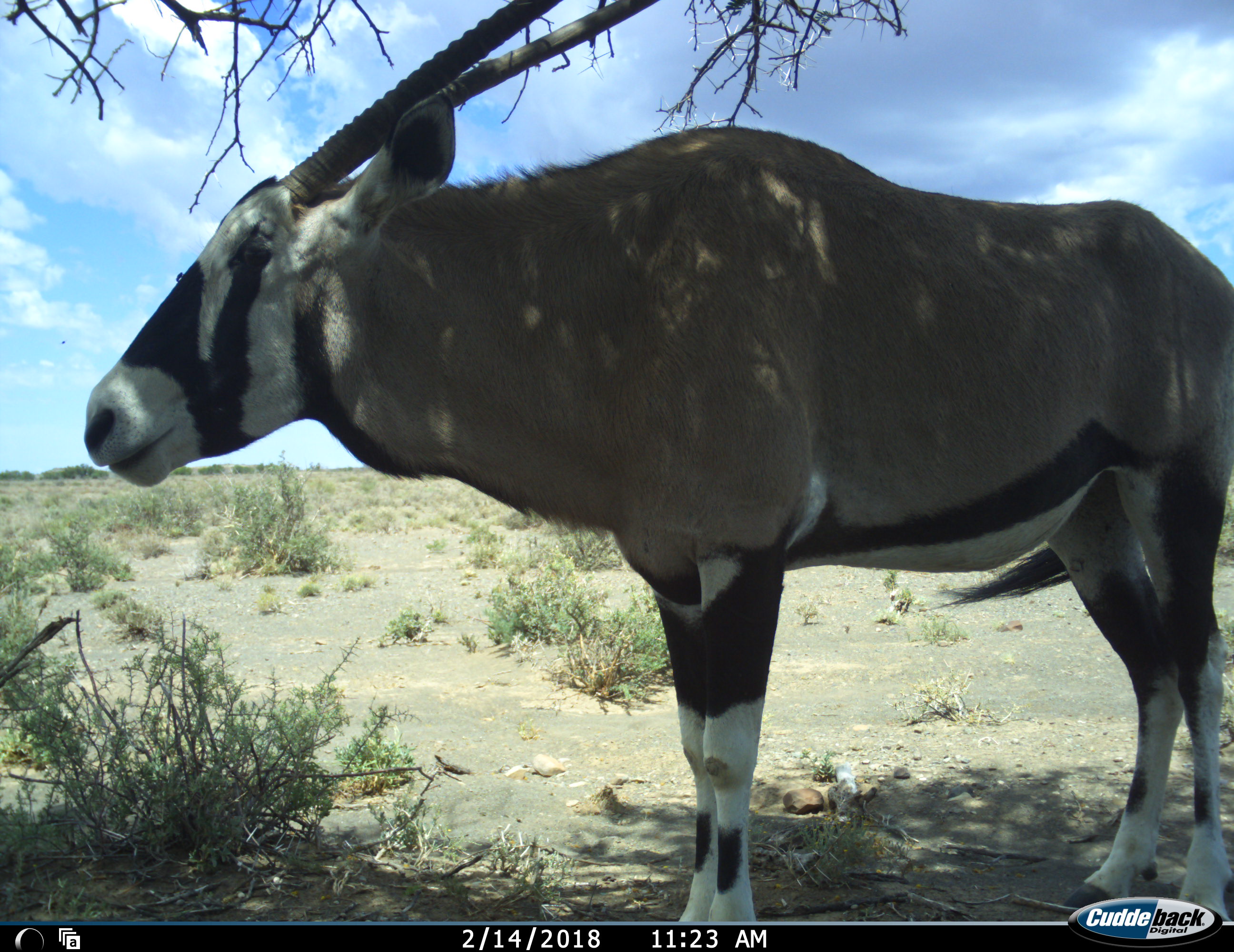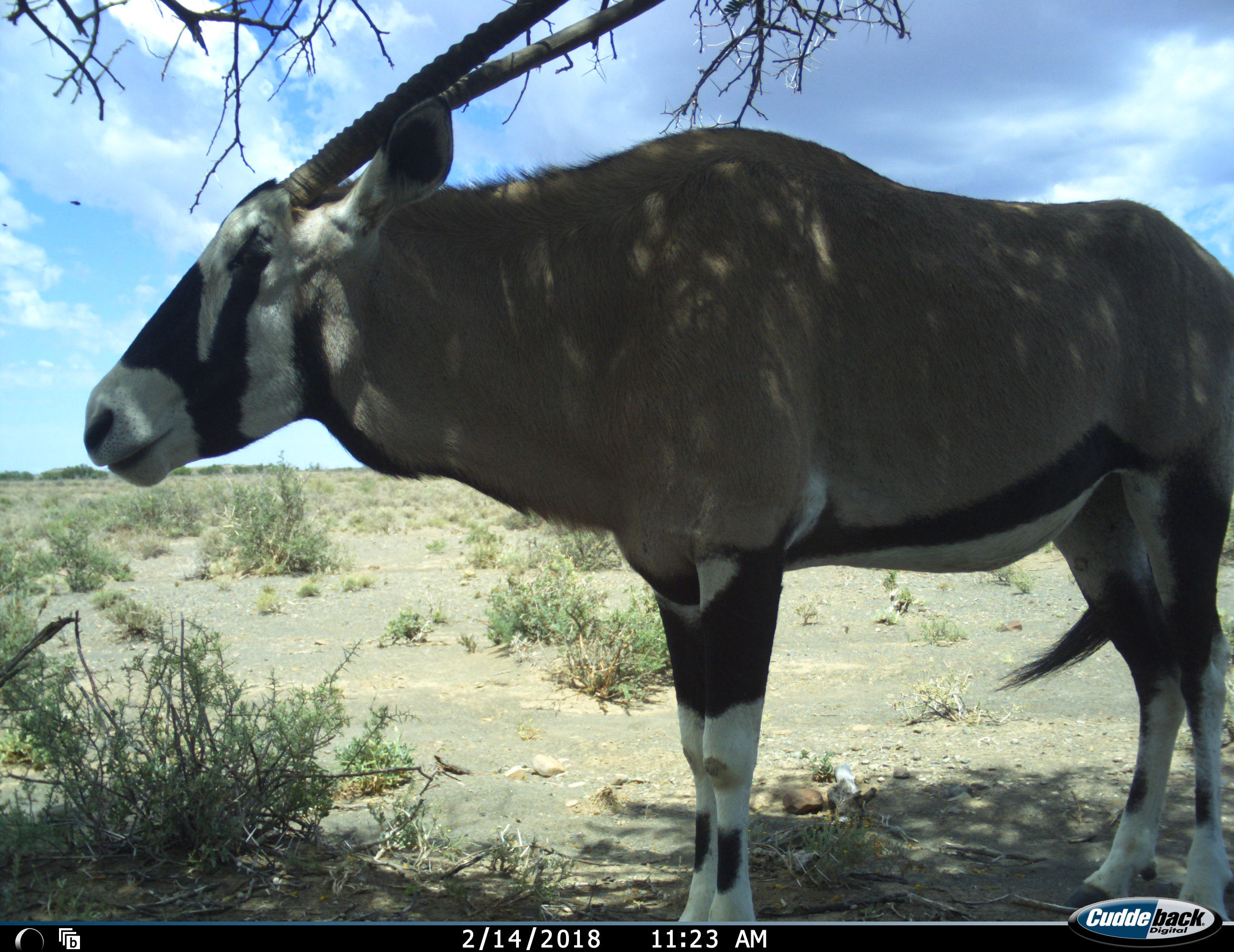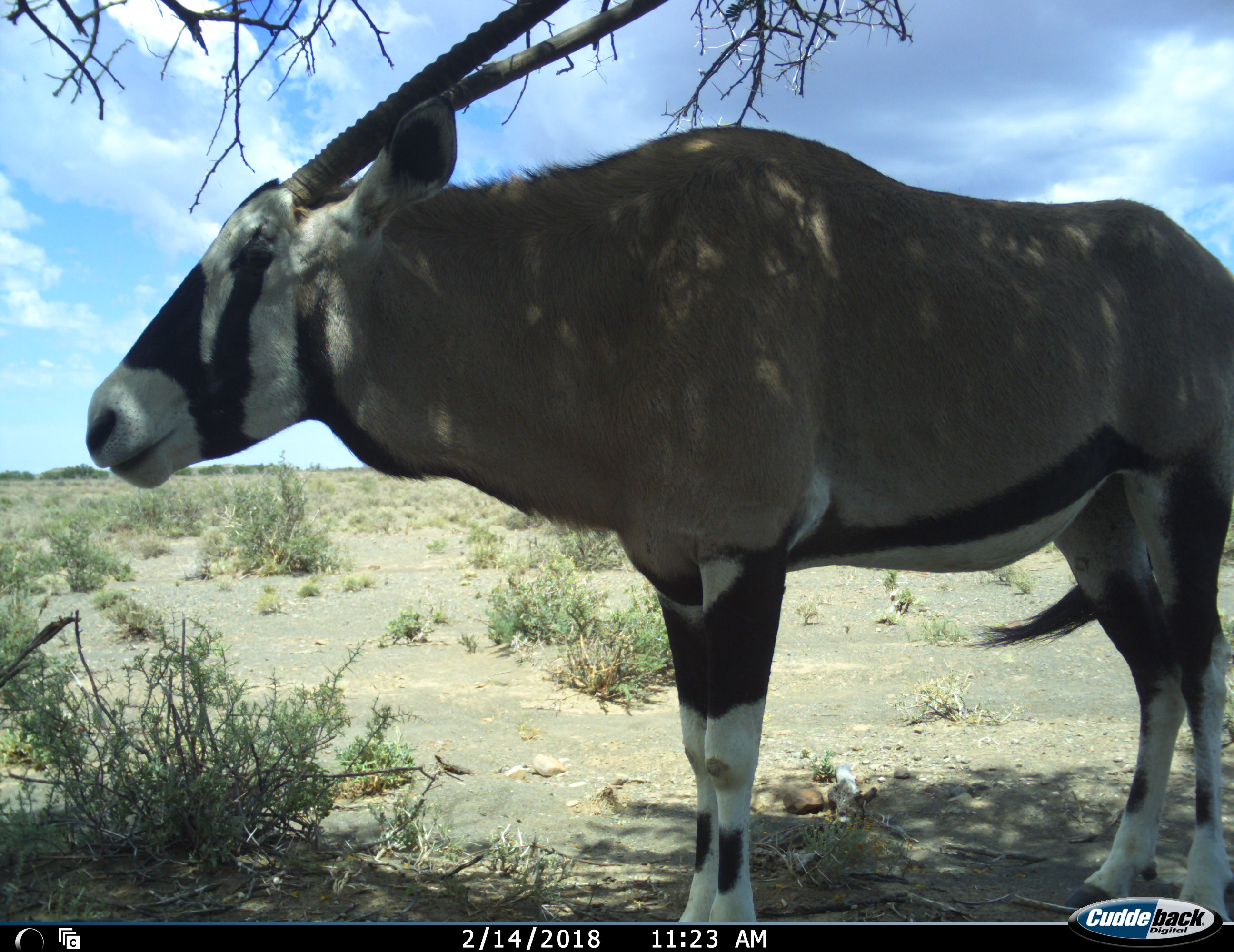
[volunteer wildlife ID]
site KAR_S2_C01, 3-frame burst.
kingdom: Animalia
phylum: Chordata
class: Mammalia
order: Artiodactyla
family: Bovidae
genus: Oryx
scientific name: Oryx gazella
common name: gemsbok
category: oryx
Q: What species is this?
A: Oryx (gemsbok) (Oryx gazella).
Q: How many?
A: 1.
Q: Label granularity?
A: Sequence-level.